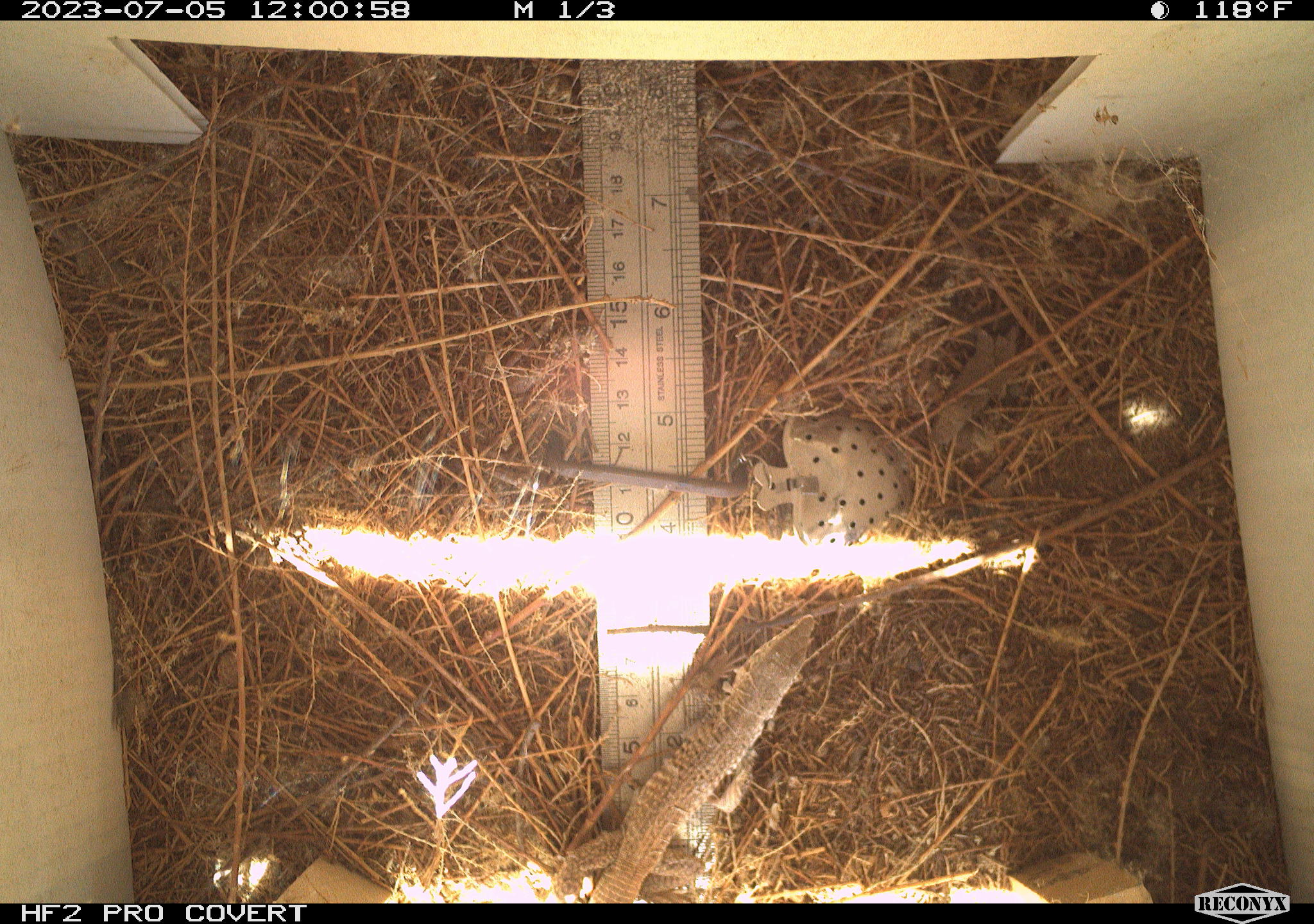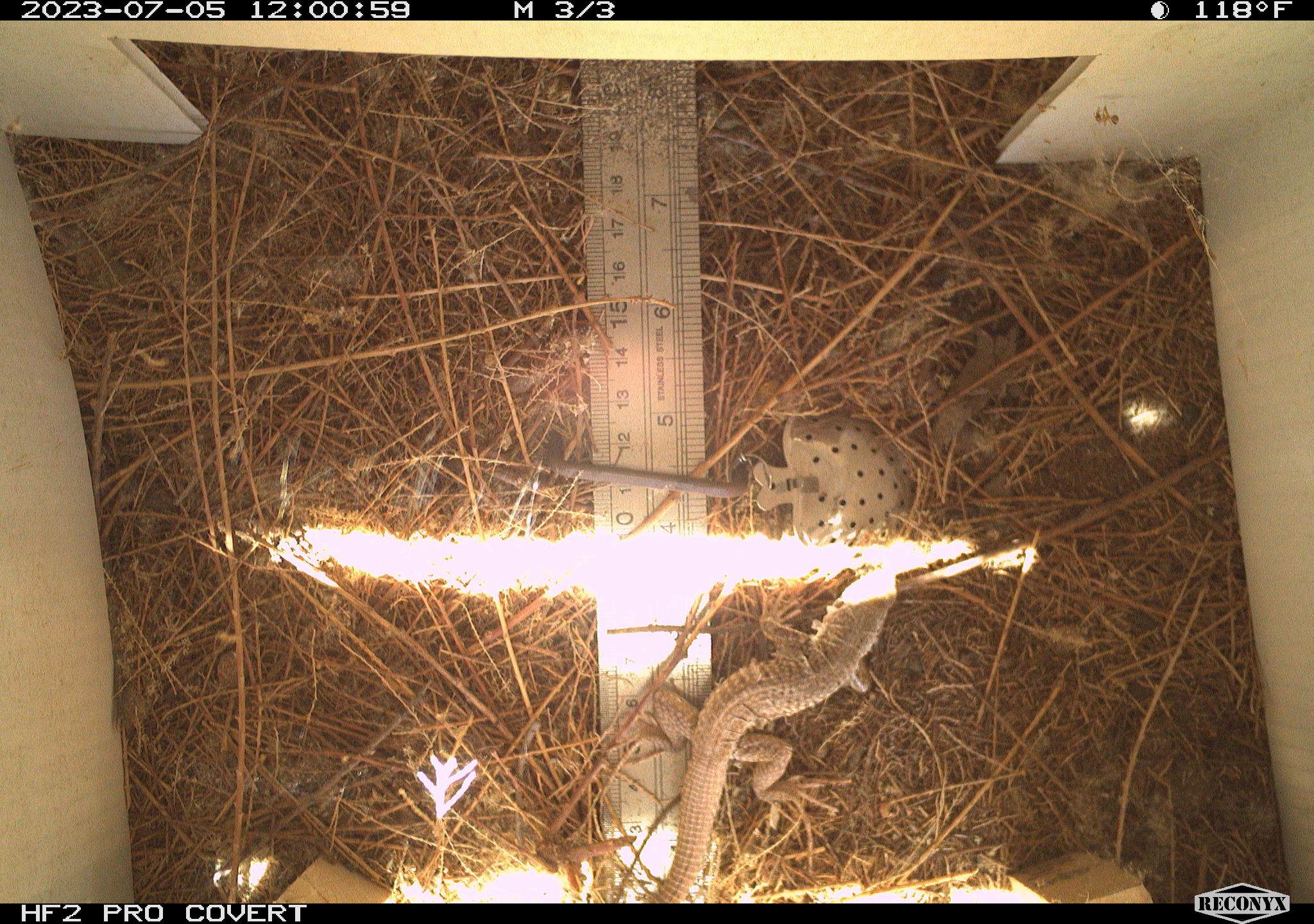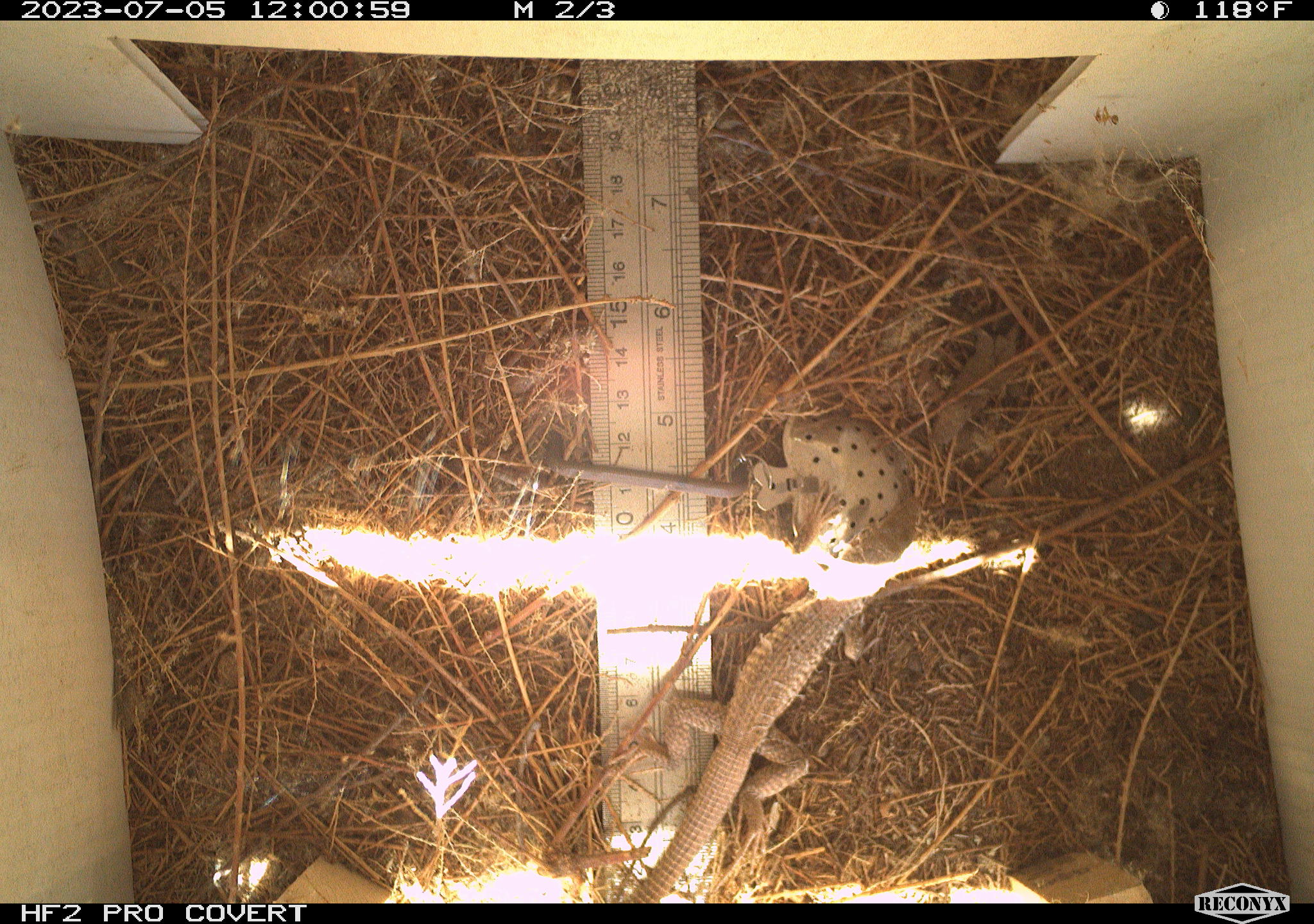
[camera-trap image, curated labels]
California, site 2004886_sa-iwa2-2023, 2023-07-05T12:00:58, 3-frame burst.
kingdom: Animalia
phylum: Chordata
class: Reptilia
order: Squamata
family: Teiidae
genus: Aspidoscelis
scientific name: Aspidoscelis tigris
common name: western whiptail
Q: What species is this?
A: Western whiptail (Aspidoscelis tigris).